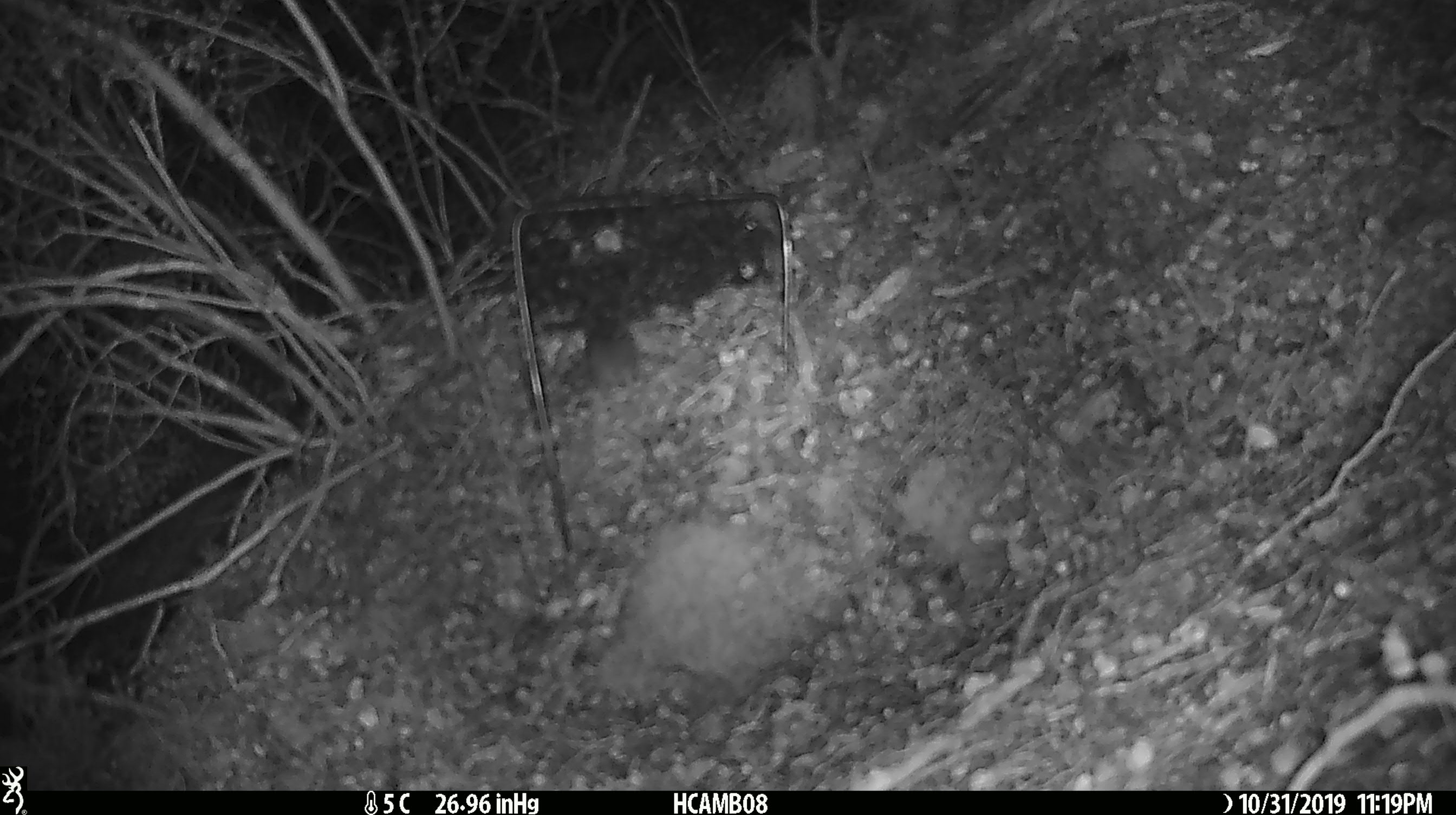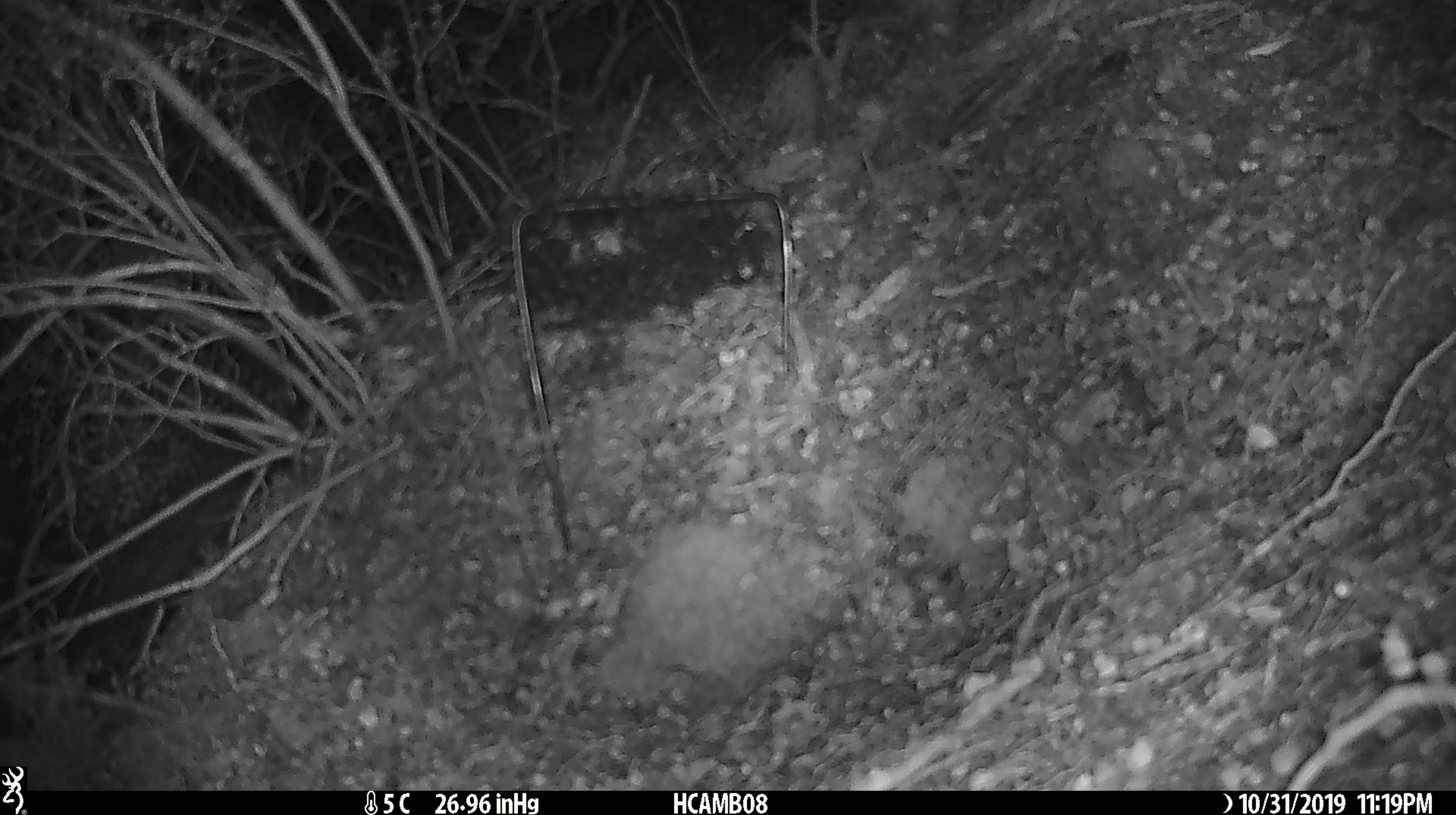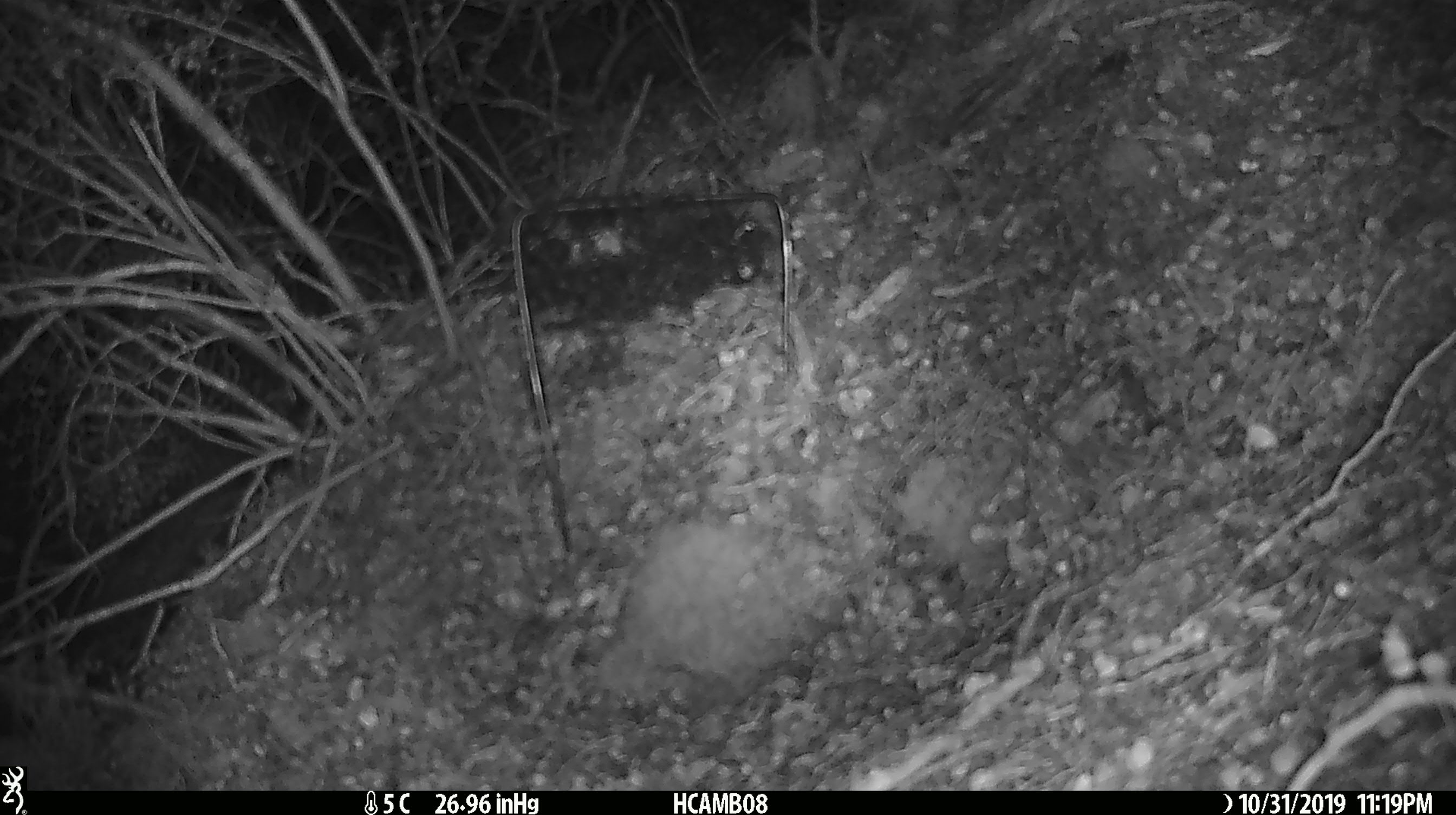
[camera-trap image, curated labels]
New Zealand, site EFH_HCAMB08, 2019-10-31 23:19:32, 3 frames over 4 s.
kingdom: Animalia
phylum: Chordata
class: Mammalia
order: Rodentia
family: Muridae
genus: Mus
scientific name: Mus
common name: mouse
Mouse (Mus).